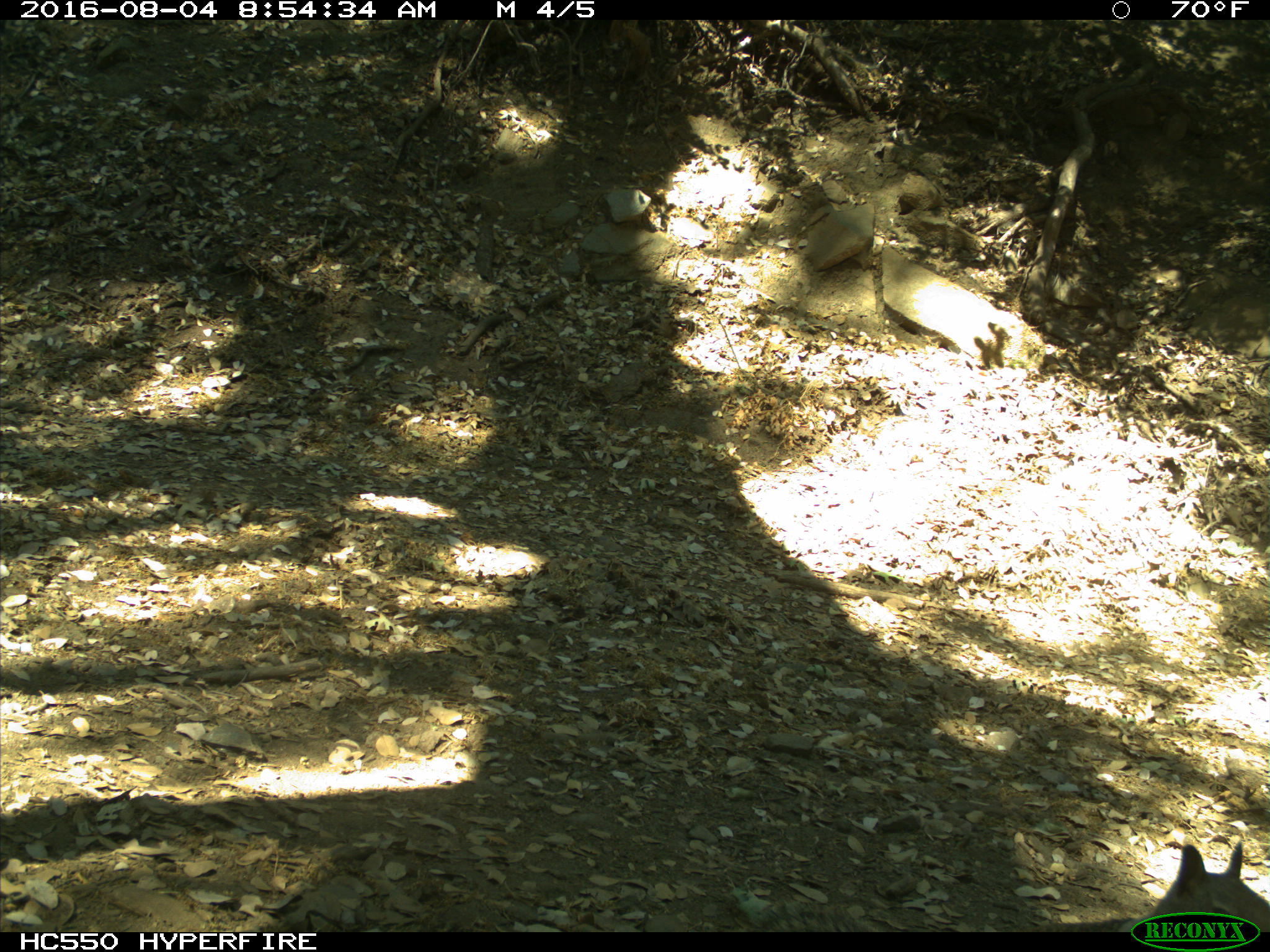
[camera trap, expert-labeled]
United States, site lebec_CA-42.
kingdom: Animalia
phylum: Chordata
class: Mammalia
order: Rodentia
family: Sciuridae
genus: Otospermophilus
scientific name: Otospermophilus beecheyi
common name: california ground squirrel